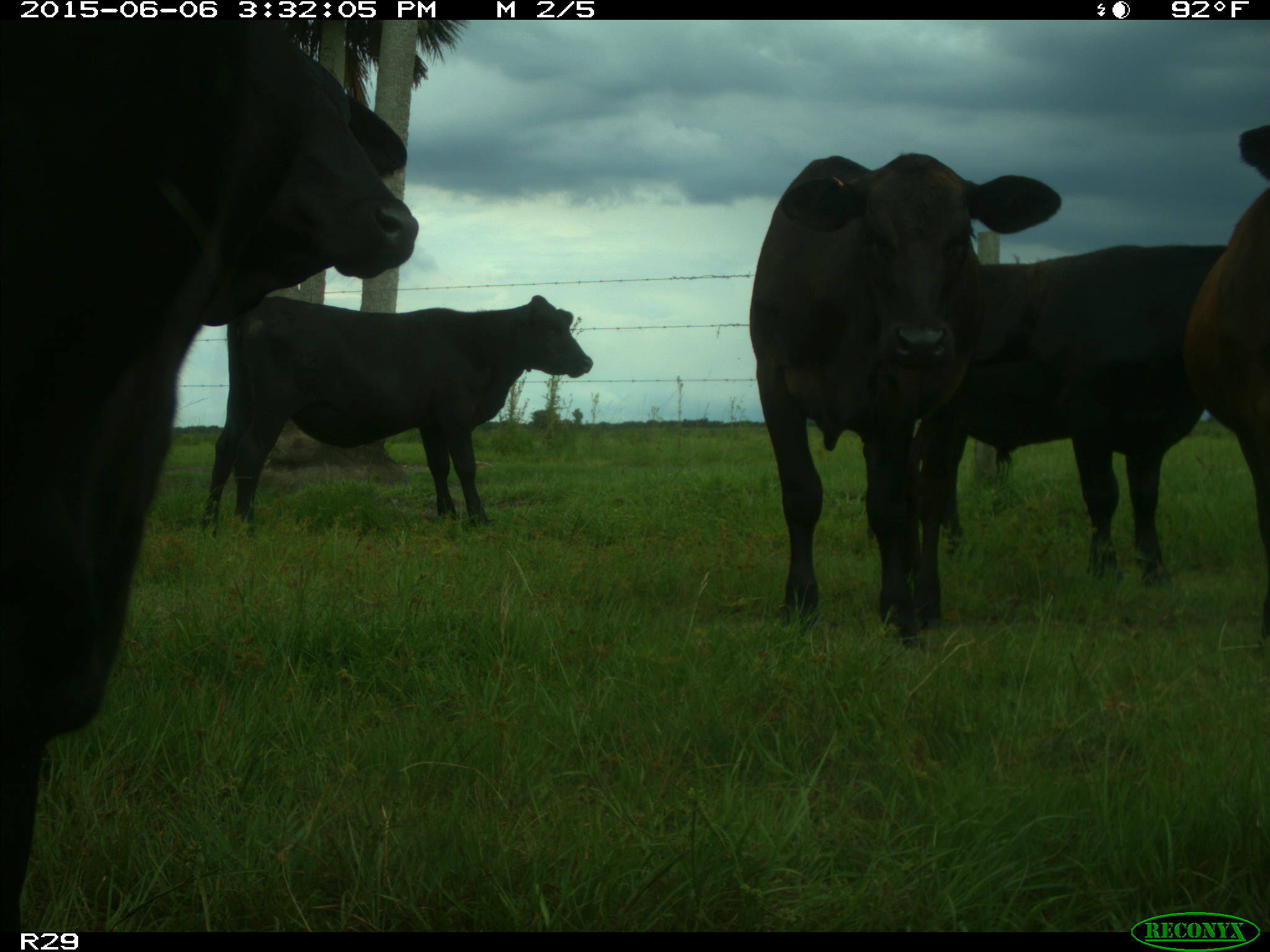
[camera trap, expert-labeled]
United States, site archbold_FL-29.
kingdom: Animalia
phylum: Chordata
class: Mammalia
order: Artiodactyla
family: Bovidae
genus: Bos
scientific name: Bos taurus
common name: domestic cow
Bos taurus (domestic cow).